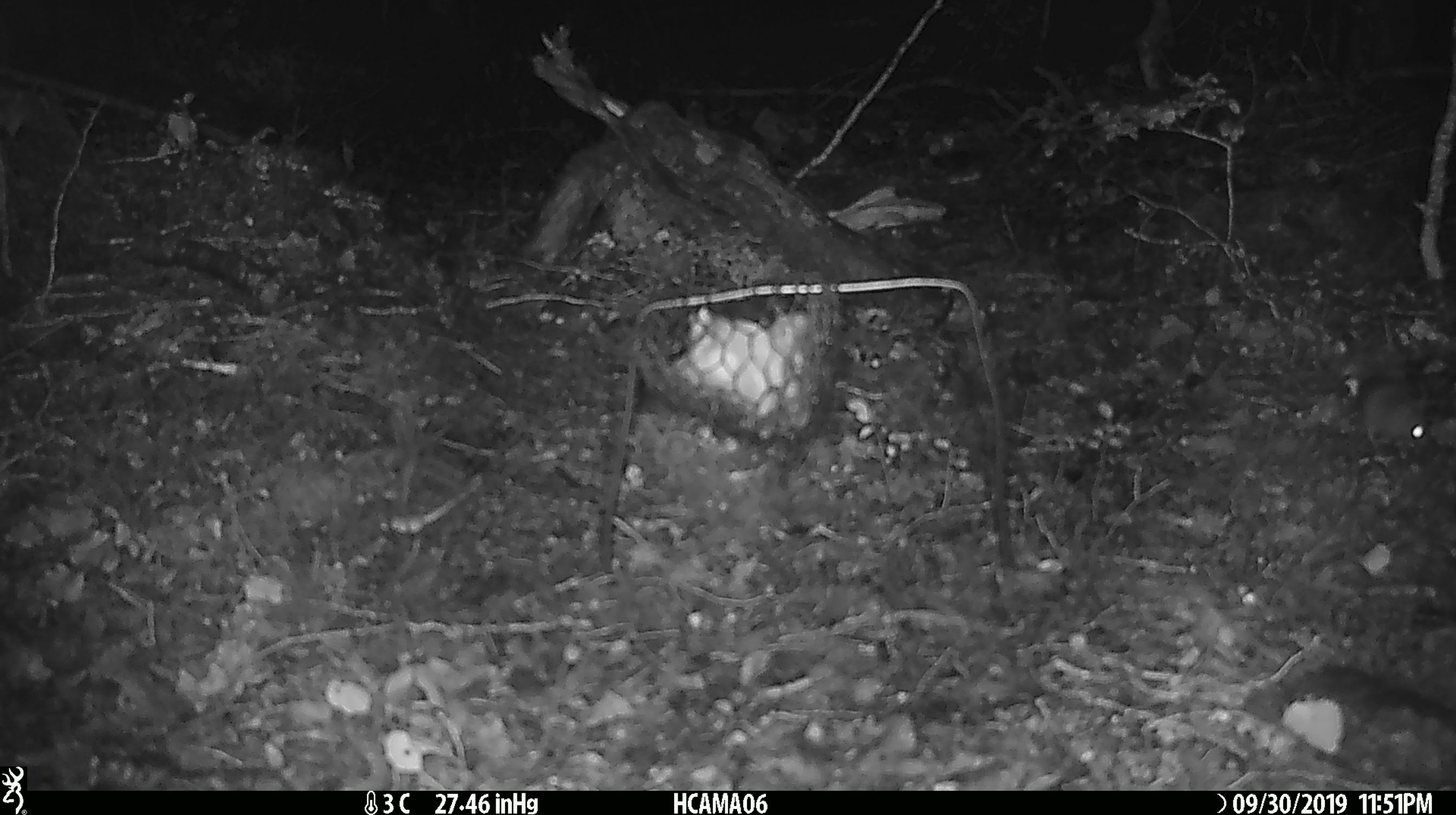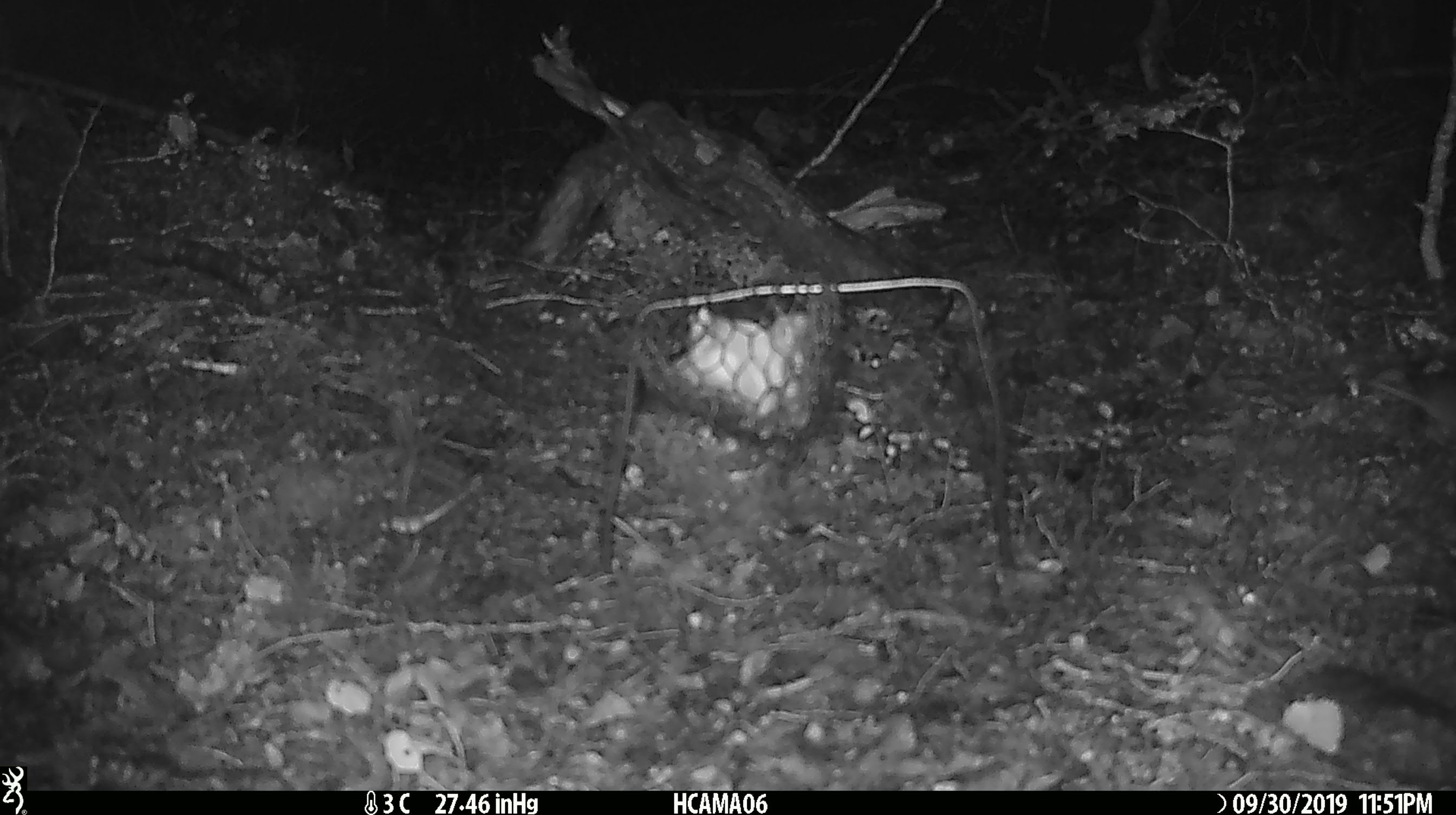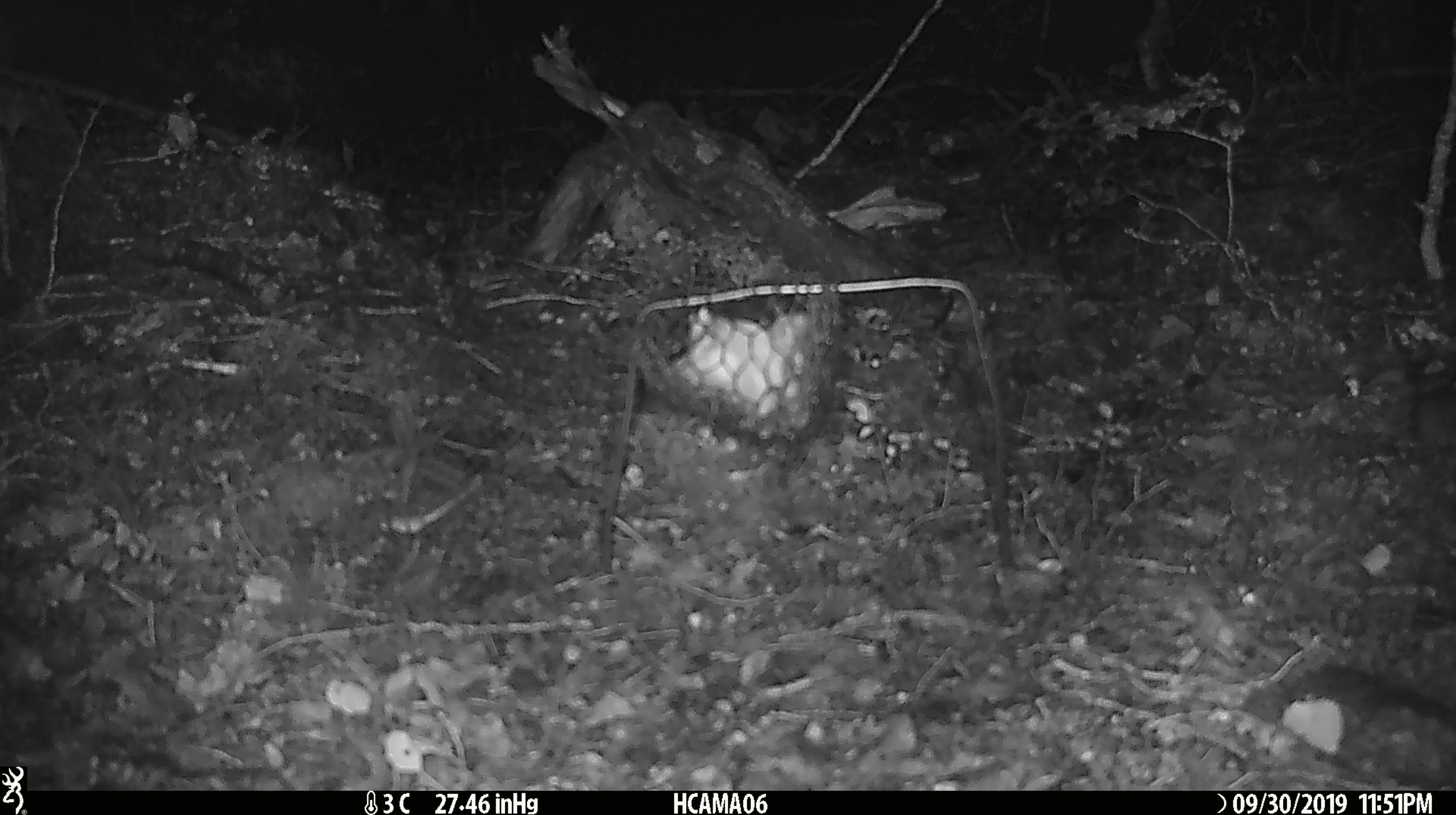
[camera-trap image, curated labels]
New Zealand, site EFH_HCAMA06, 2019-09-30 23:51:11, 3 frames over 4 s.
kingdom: Animalia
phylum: Chordata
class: Mammalia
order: Rodentia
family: Muridae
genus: Mus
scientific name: Mus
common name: mouse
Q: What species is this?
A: Mouse (Mus).